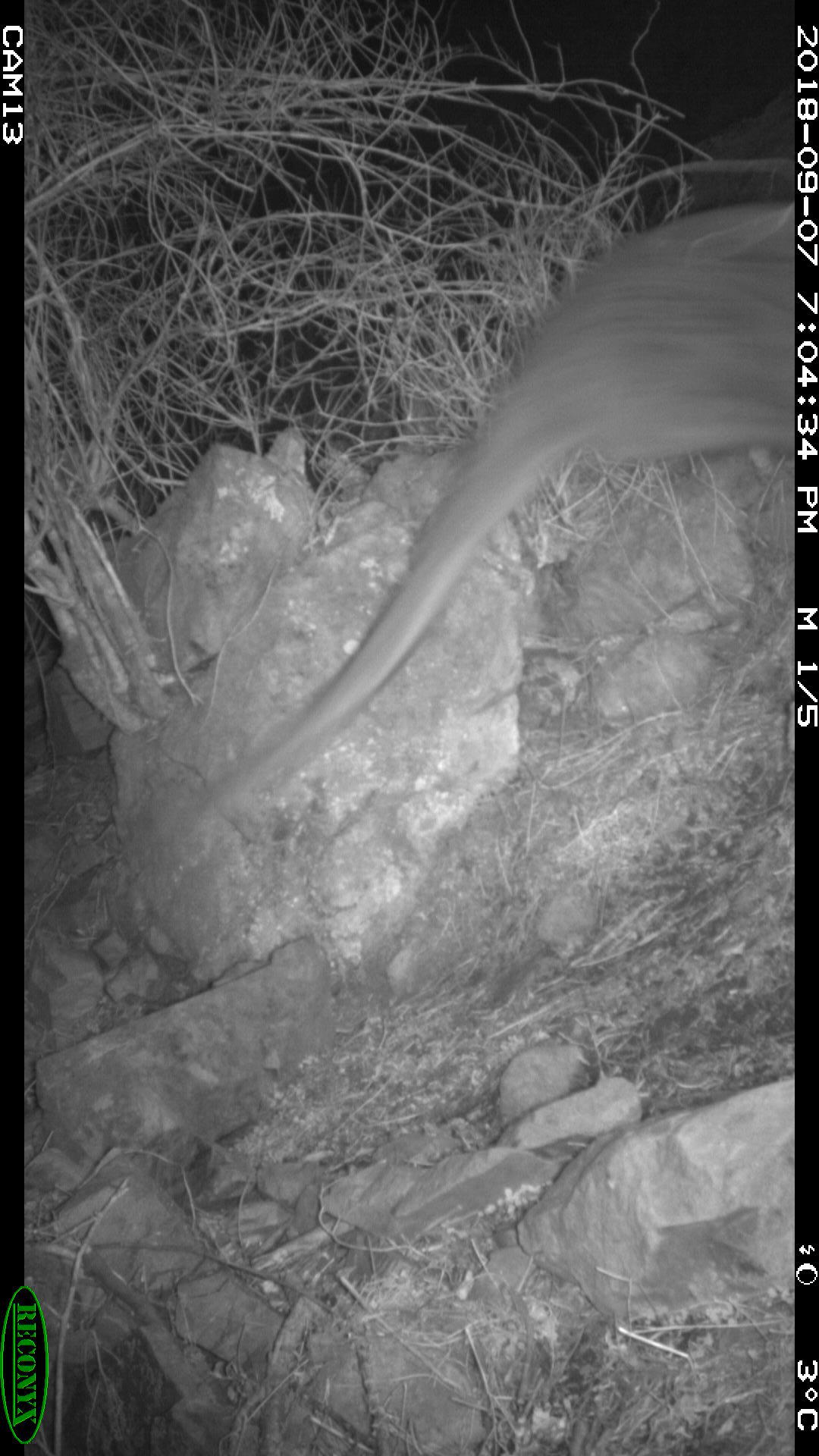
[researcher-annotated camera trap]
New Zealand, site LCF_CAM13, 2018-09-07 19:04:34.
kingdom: Animalia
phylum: Chordata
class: Mammalia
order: Diprotodontia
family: Macropodidae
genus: Notamacropus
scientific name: Notamacropus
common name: wallaby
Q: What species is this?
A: Wallaby (Notamacropus).